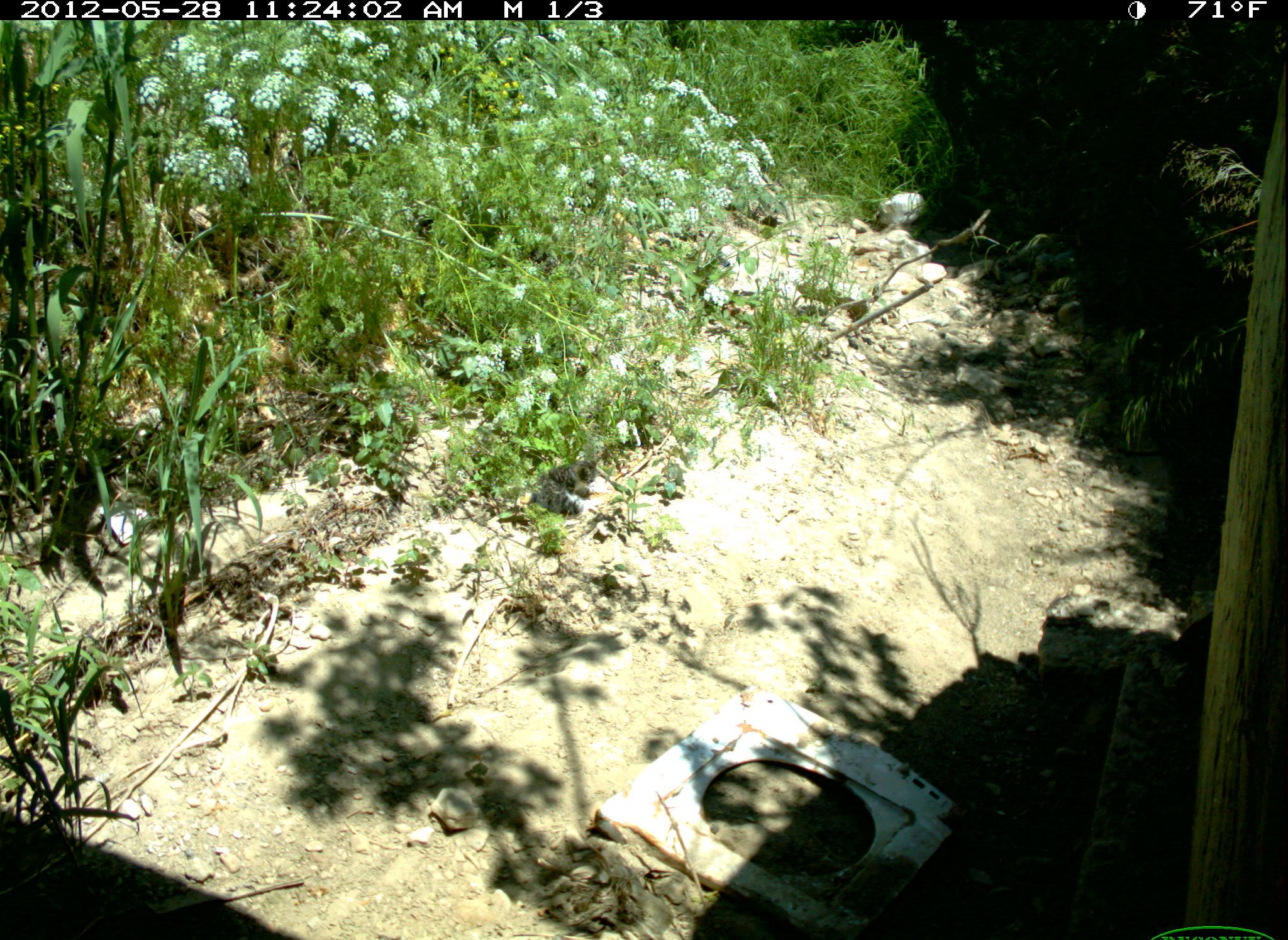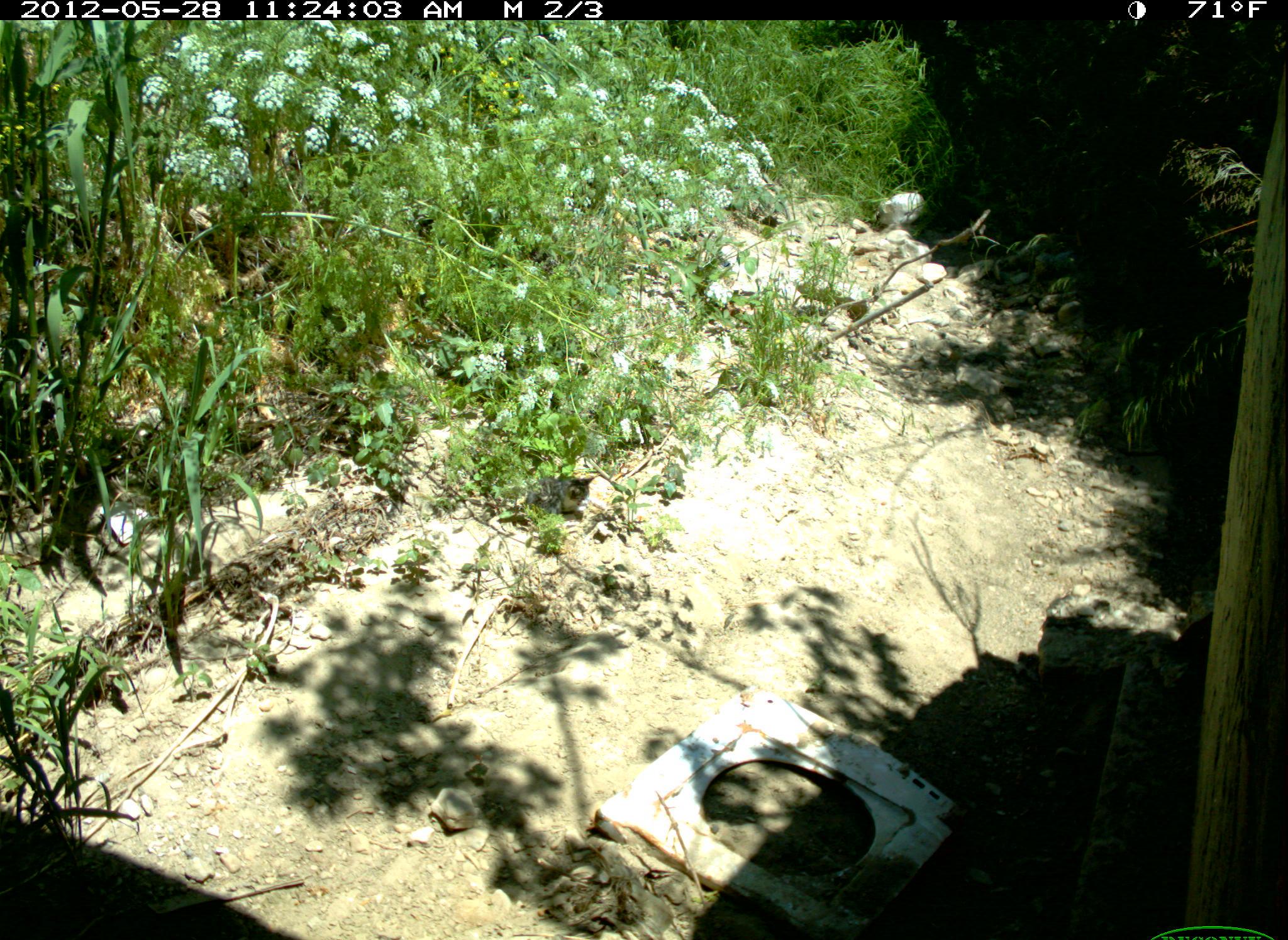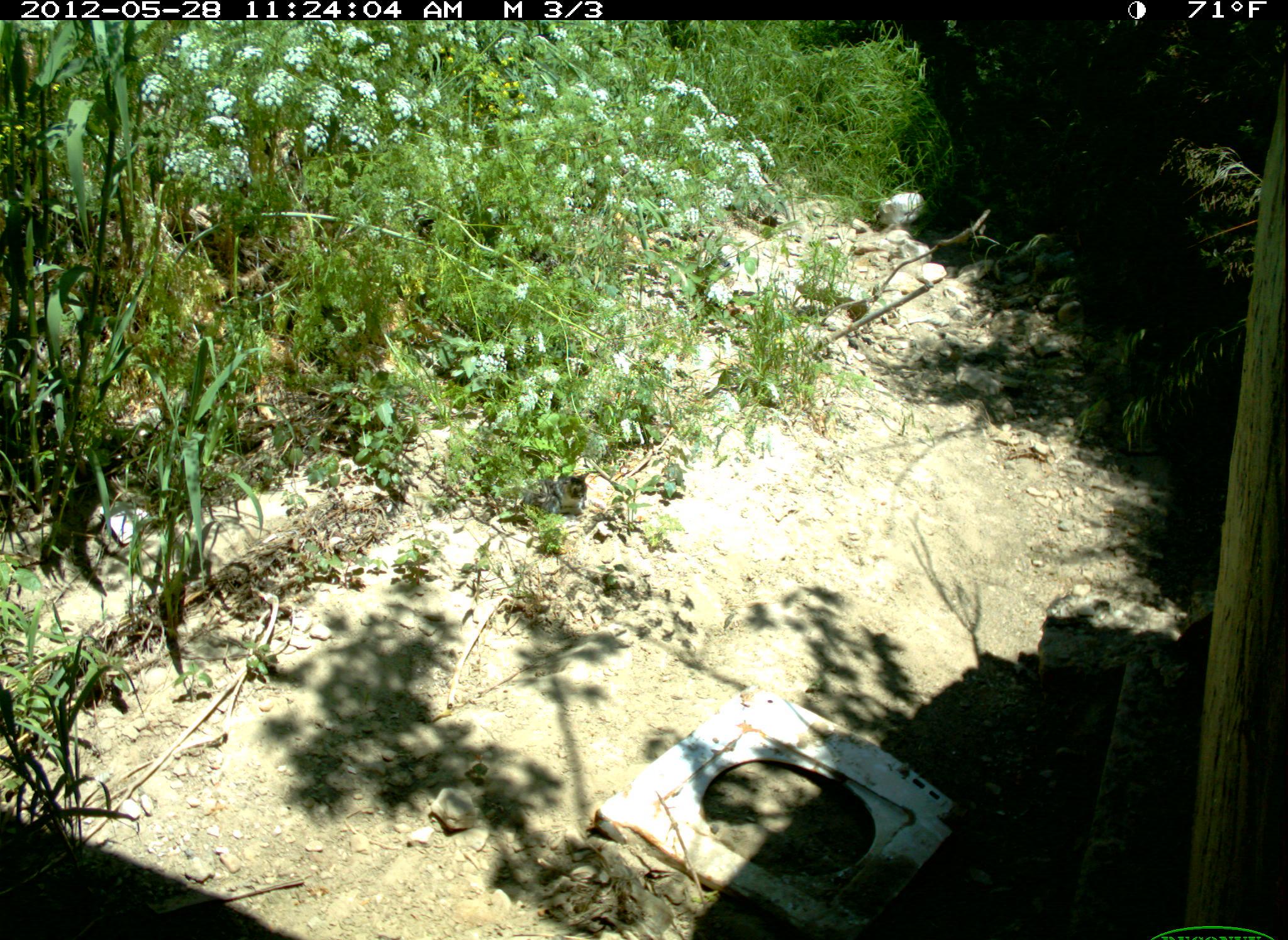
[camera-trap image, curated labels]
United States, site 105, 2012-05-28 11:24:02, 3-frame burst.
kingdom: Animalia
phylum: Chordata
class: Mammalia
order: Carnivora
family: Felidae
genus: Felis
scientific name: Felis catus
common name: cat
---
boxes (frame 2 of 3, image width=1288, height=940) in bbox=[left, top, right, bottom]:
cat: bbox=[491, 465, 601, 536]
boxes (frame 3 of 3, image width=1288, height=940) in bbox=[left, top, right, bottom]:
cat: bbox=[510, 461, 607, 548]